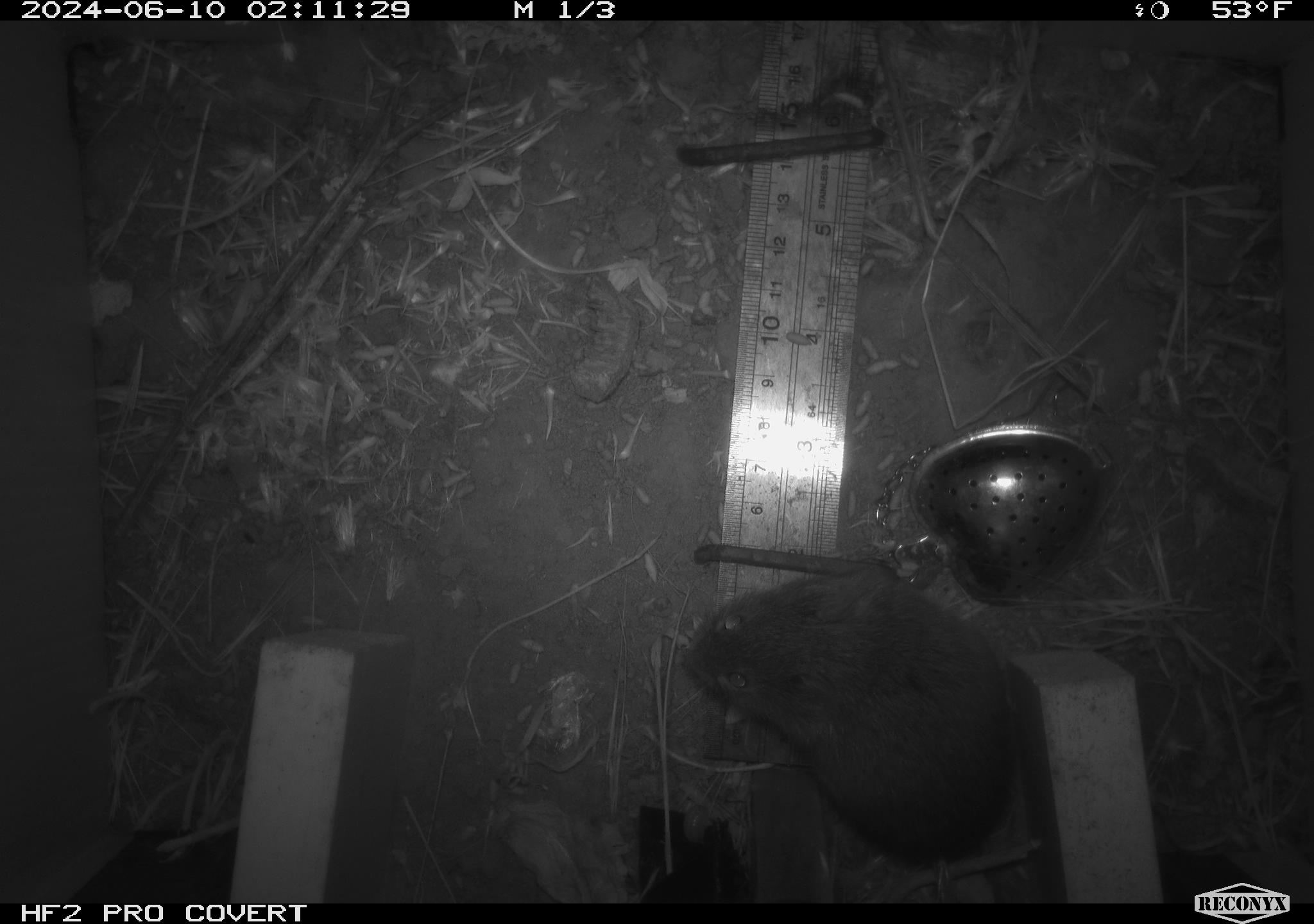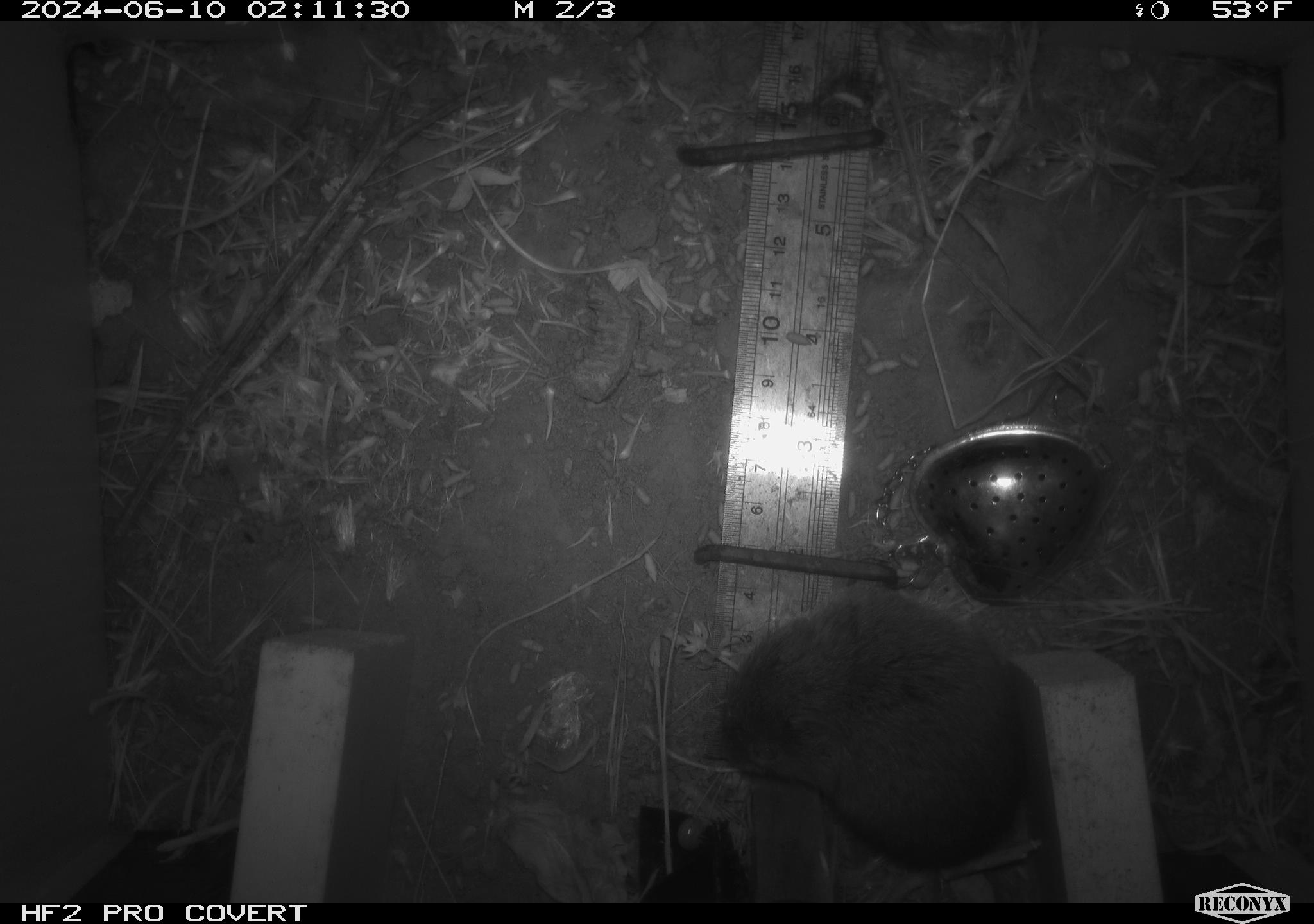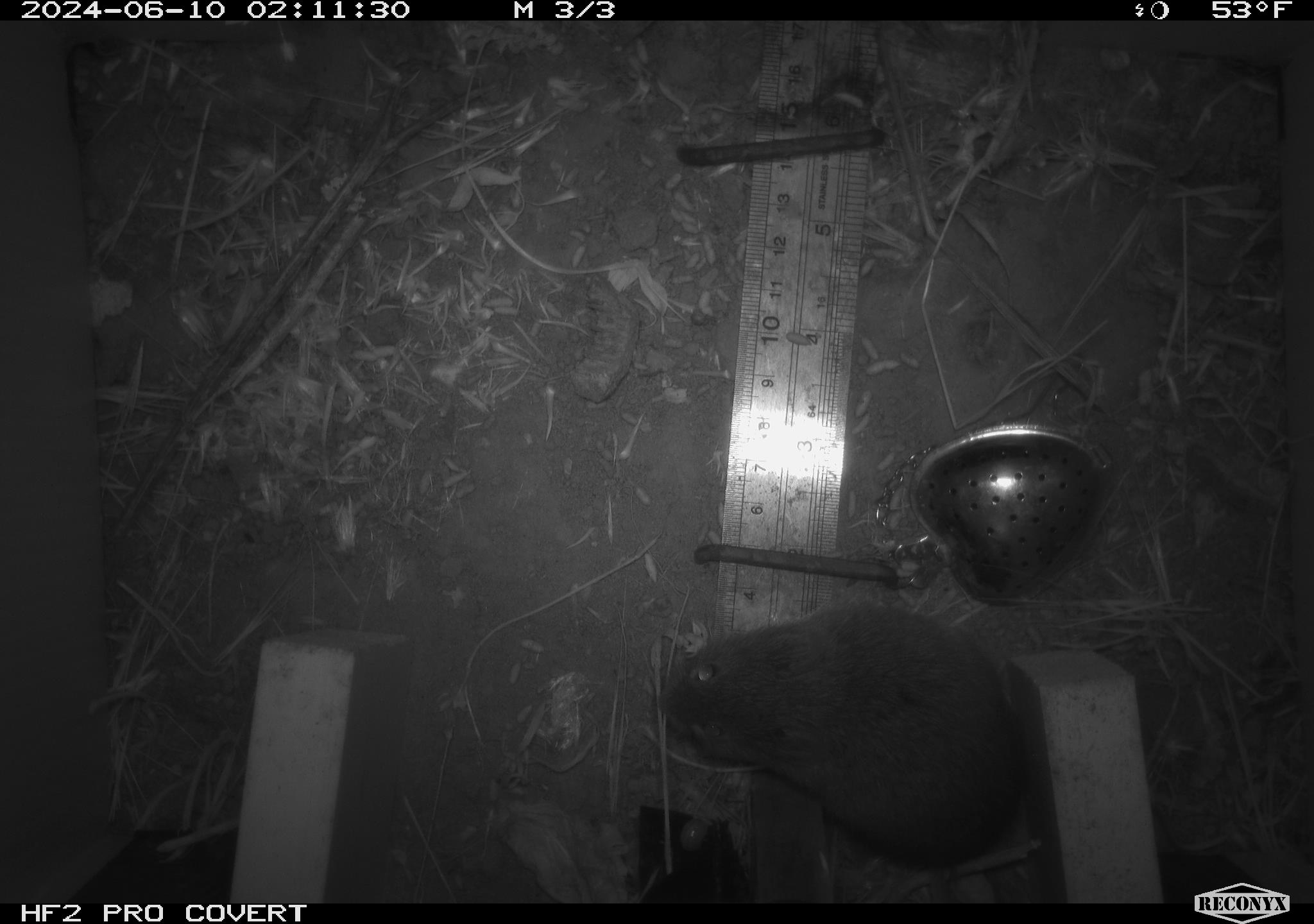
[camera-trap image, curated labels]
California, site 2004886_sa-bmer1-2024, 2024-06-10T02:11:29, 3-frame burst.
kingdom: Animalia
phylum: Chordata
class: Mammalia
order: Rodentia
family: Cricetidae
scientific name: Arvicolinae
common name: voles, lemmings, and muskrats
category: arvicolinae subfamily